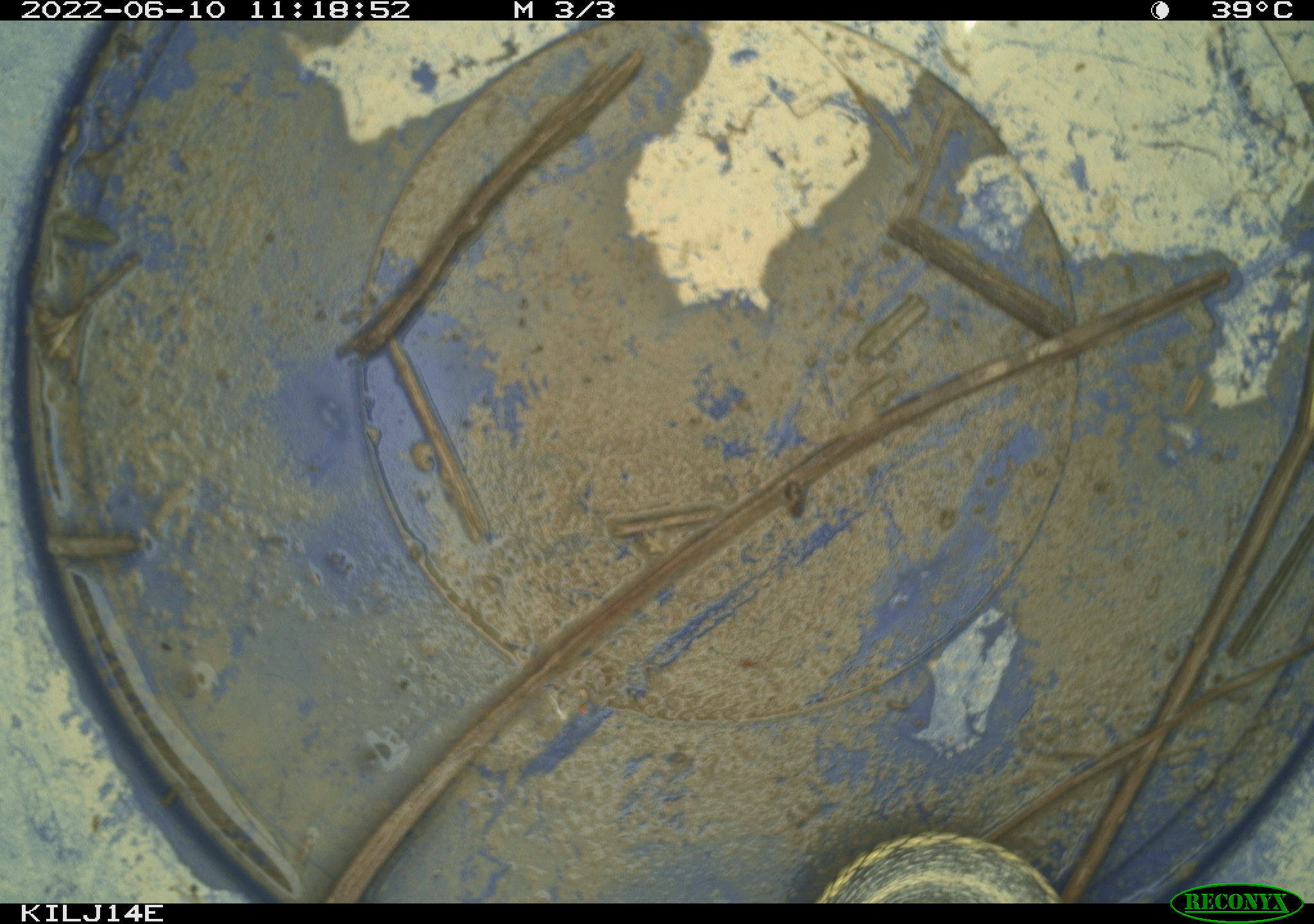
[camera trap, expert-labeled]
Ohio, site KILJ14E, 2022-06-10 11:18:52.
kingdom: Animalia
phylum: Chordata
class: Reptilia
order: Squamata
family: Colubridae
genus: Thamnophis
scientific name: Thamnophis sirtalis sirtalis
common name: eastern gartersnake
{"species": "eastern gartersnake (Thamnophis sirtalis sirtalis)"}